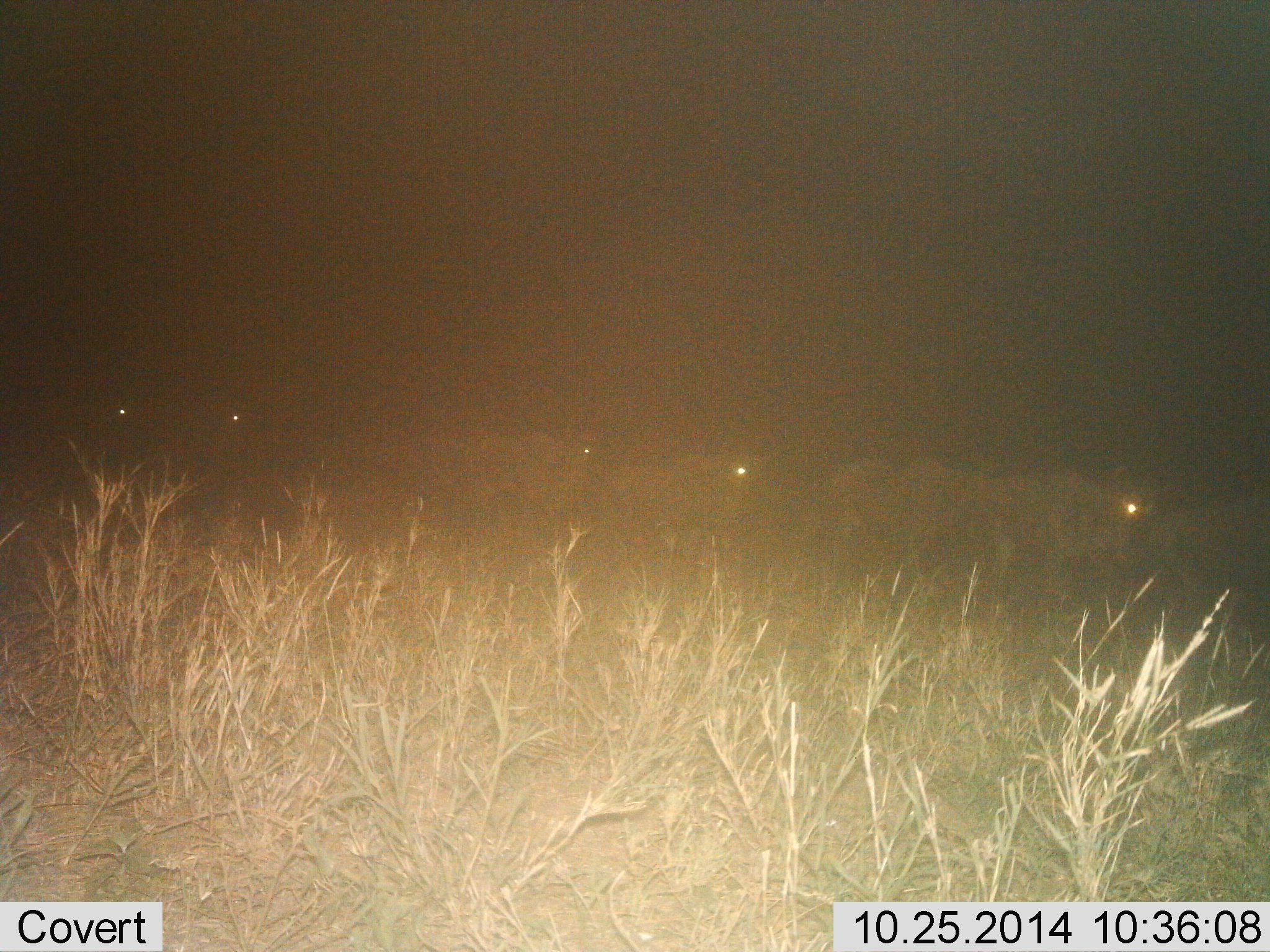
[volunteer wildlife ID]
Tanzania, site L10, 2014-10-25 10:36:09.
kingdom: Animalia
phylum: Chordata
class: Mammalia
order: Artiodactyla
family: Bovidae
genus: Connochaetes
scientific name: Connochaetes taurinus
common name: blue wildebeest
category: wildebeest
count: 7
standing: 30%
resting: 0%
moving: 80%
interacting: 0%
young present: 0%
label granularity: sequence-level